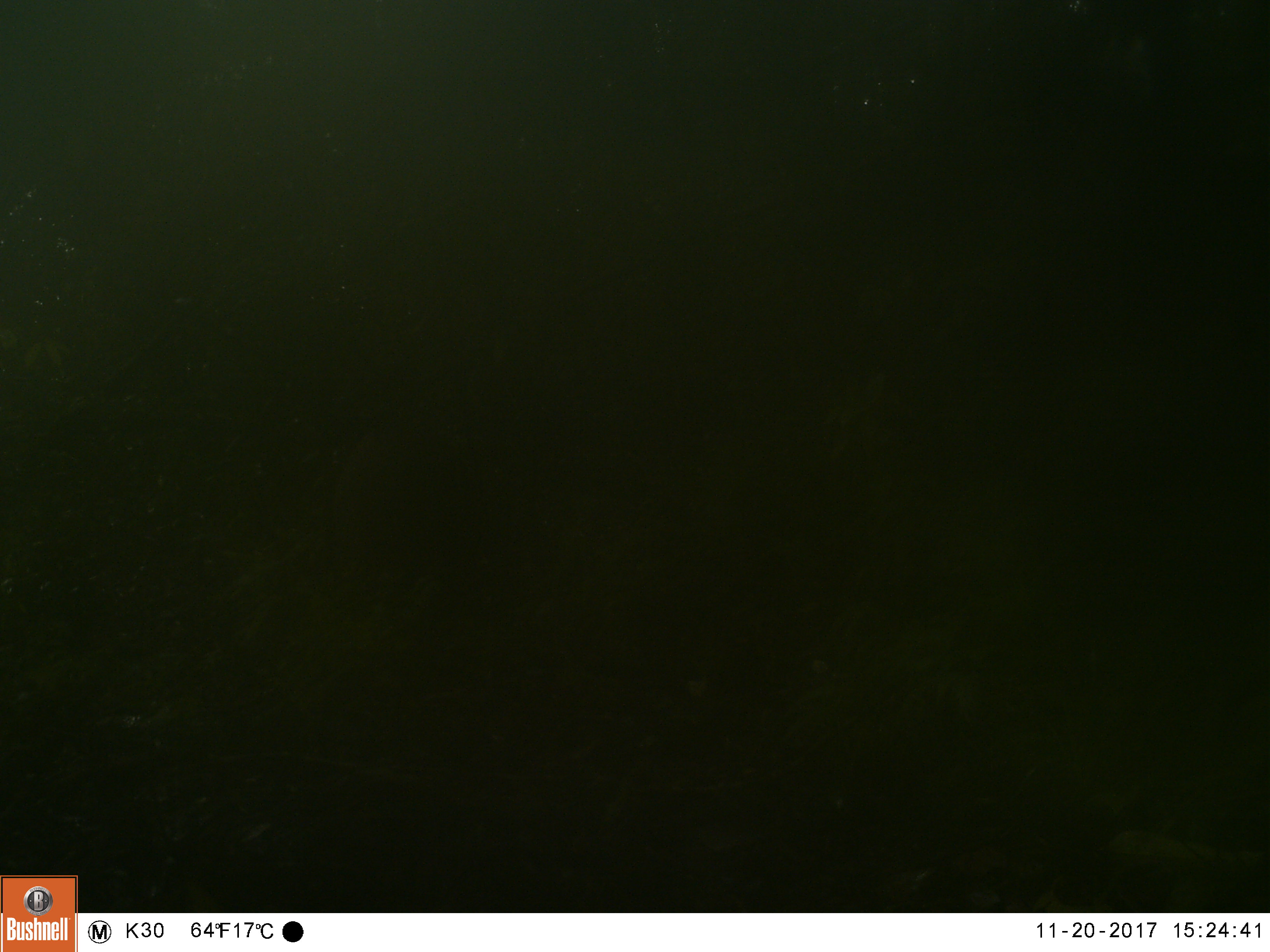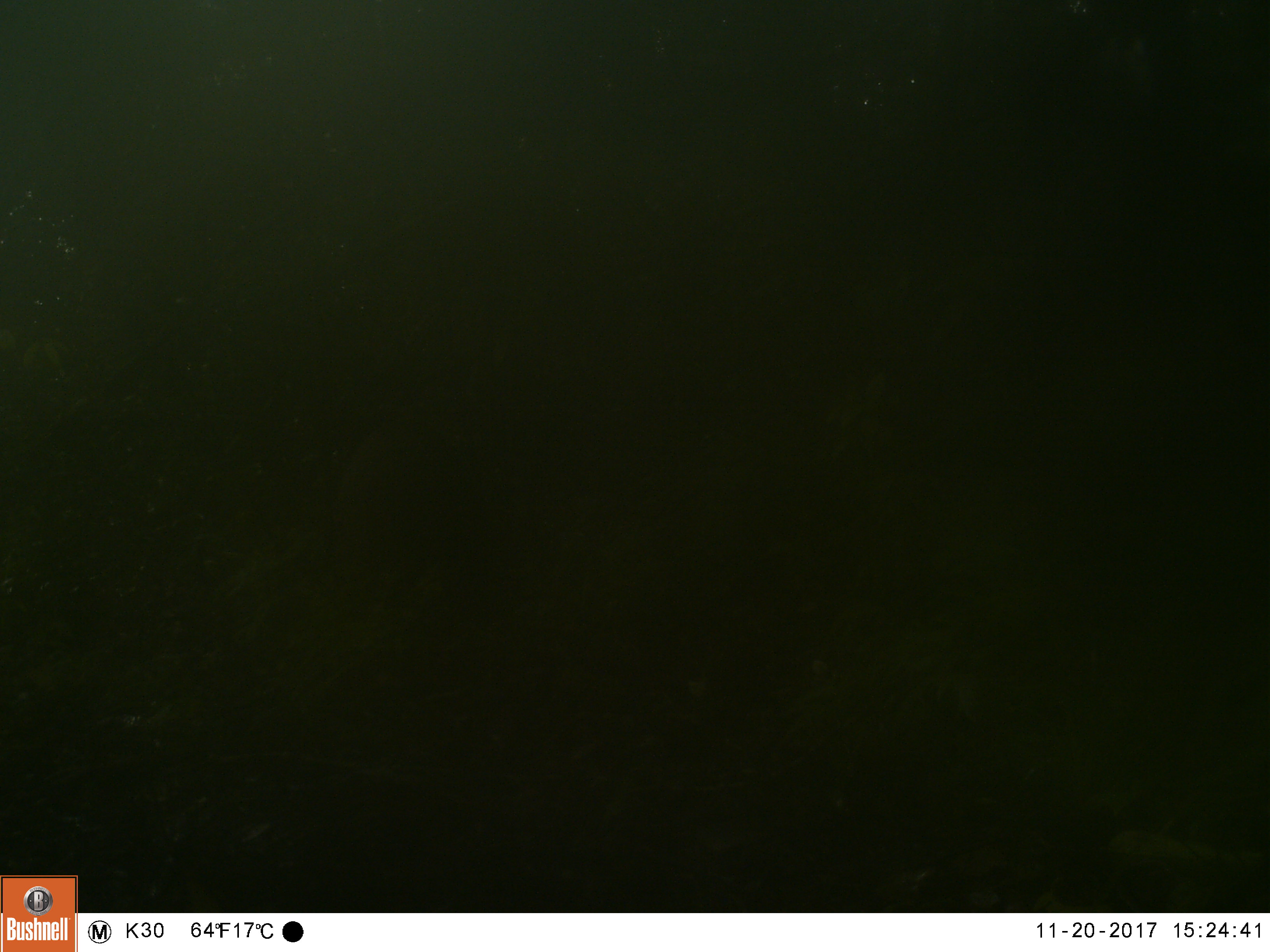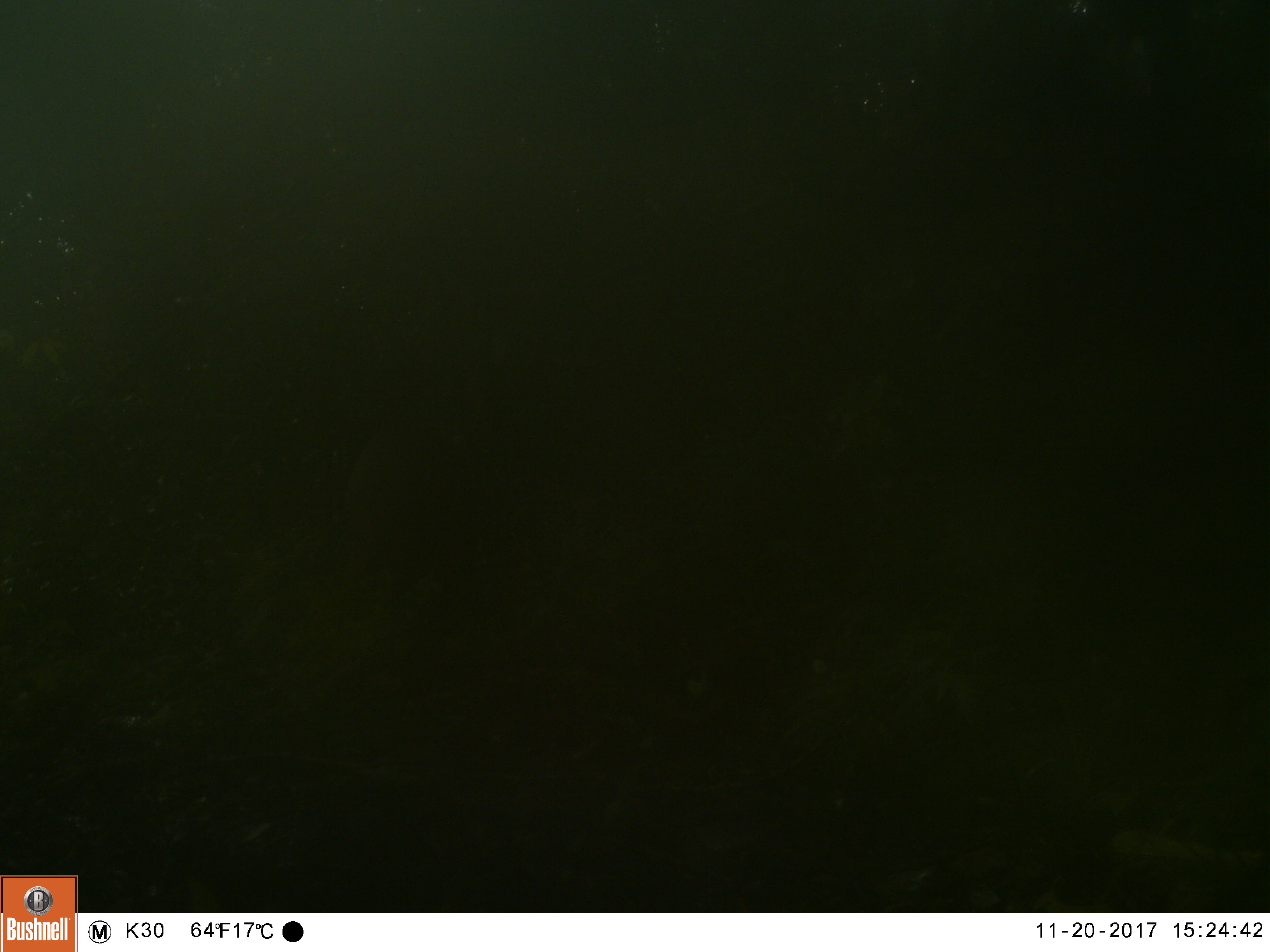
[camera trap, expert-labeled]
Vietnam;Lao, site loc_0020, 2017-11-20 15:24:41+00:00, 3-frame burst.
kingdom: Animalia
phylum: Chordata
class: Mammalia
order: Artiodactyla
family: Suidae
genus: Sus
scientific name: Sus scrofa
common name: eurasian wild pig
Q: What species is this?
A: Eurasian wild pig (Sus scrofa).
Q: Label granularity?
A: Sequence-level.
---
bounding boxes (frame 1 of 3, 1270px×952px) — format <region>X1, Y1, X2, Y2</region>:
eurasian wild pig: <region>325, 413, 480, 585</region>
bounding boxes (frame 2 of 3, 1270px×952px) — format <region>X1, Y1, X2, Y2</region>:
eurasian wild pig: <region>325, 413, 480, 585</region>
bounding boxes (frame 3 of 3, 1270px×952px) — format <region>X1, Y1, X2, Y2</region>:
eurasian wild pig: <region>325, 413, 480, 585</region>